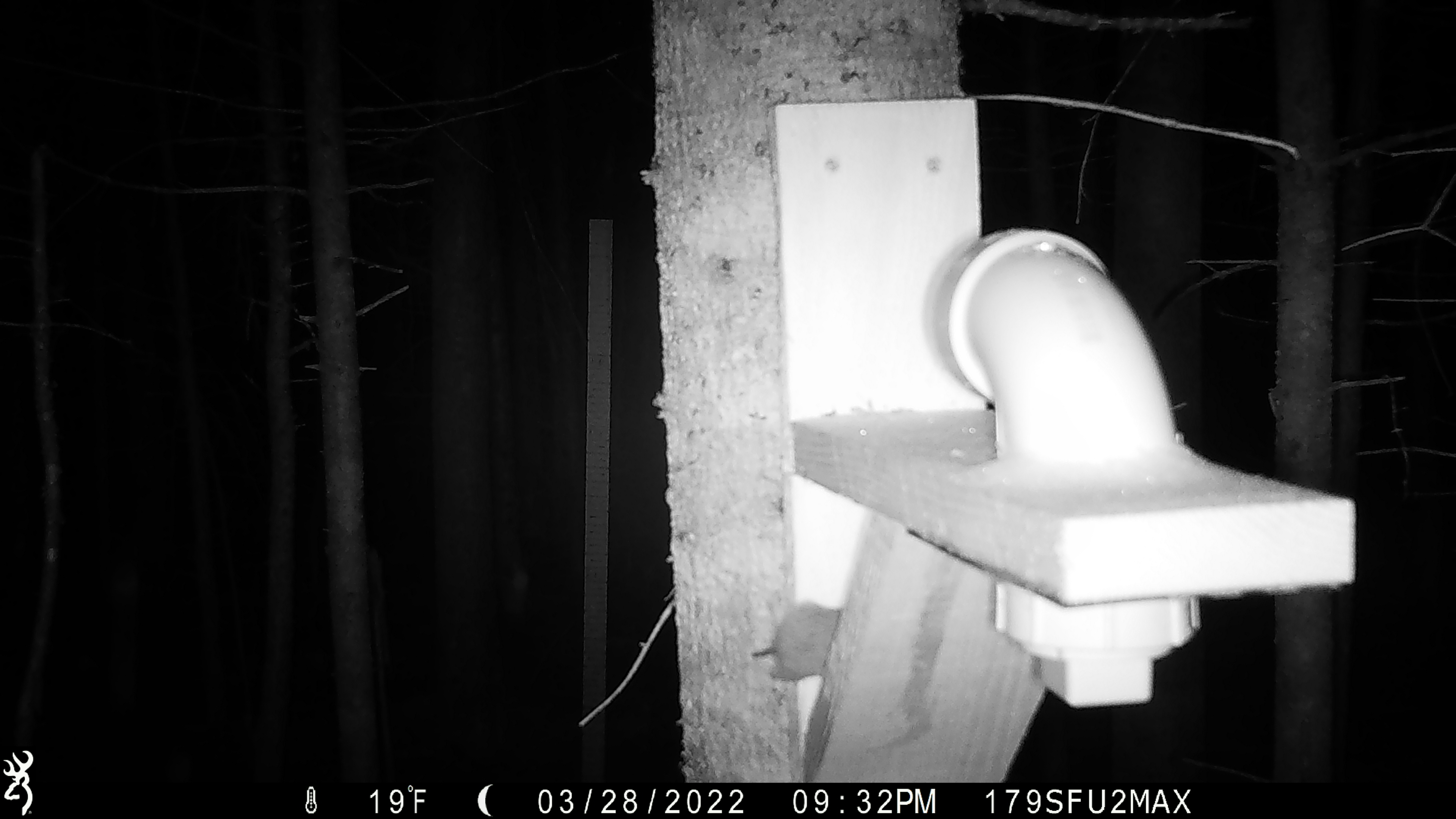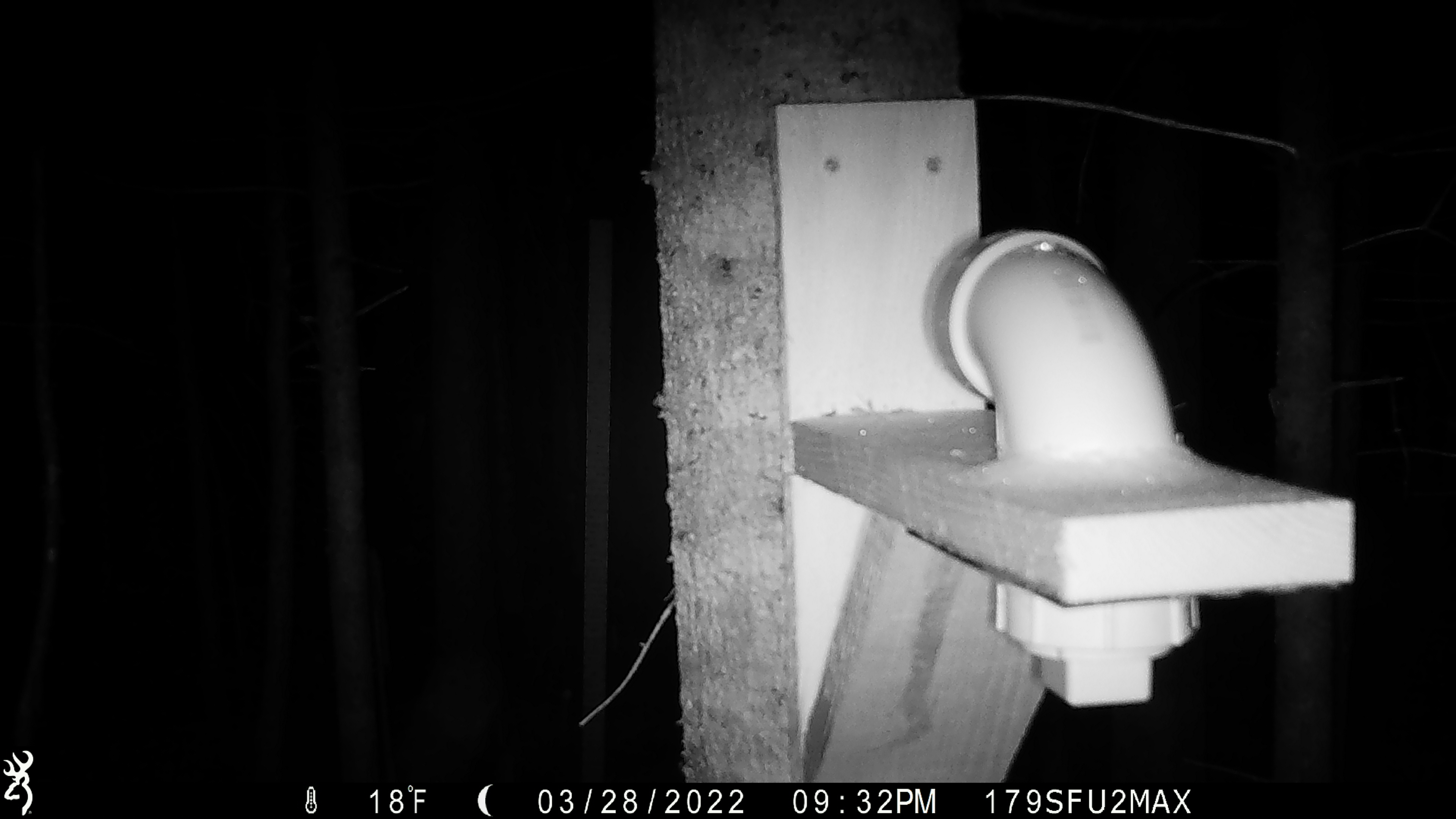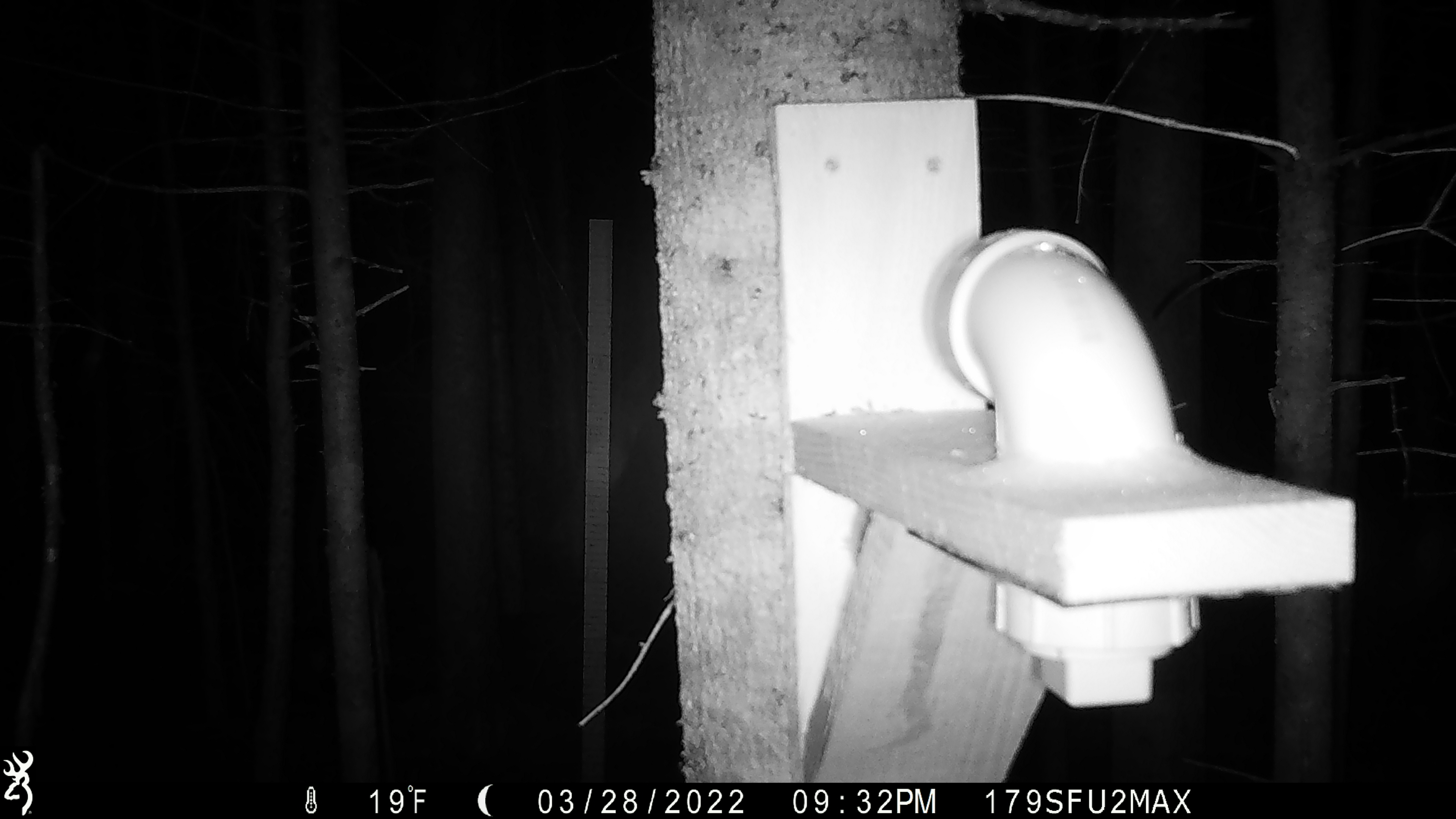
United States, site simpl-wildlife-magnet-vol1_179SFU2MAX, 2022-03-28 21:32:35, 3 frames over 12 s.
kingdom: Animalia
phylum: Chordata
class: Mammalia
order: Rodentia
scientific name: Rodentia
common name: mouse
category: mouse sp.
Mouse sp. (mouse) (Rodentia).